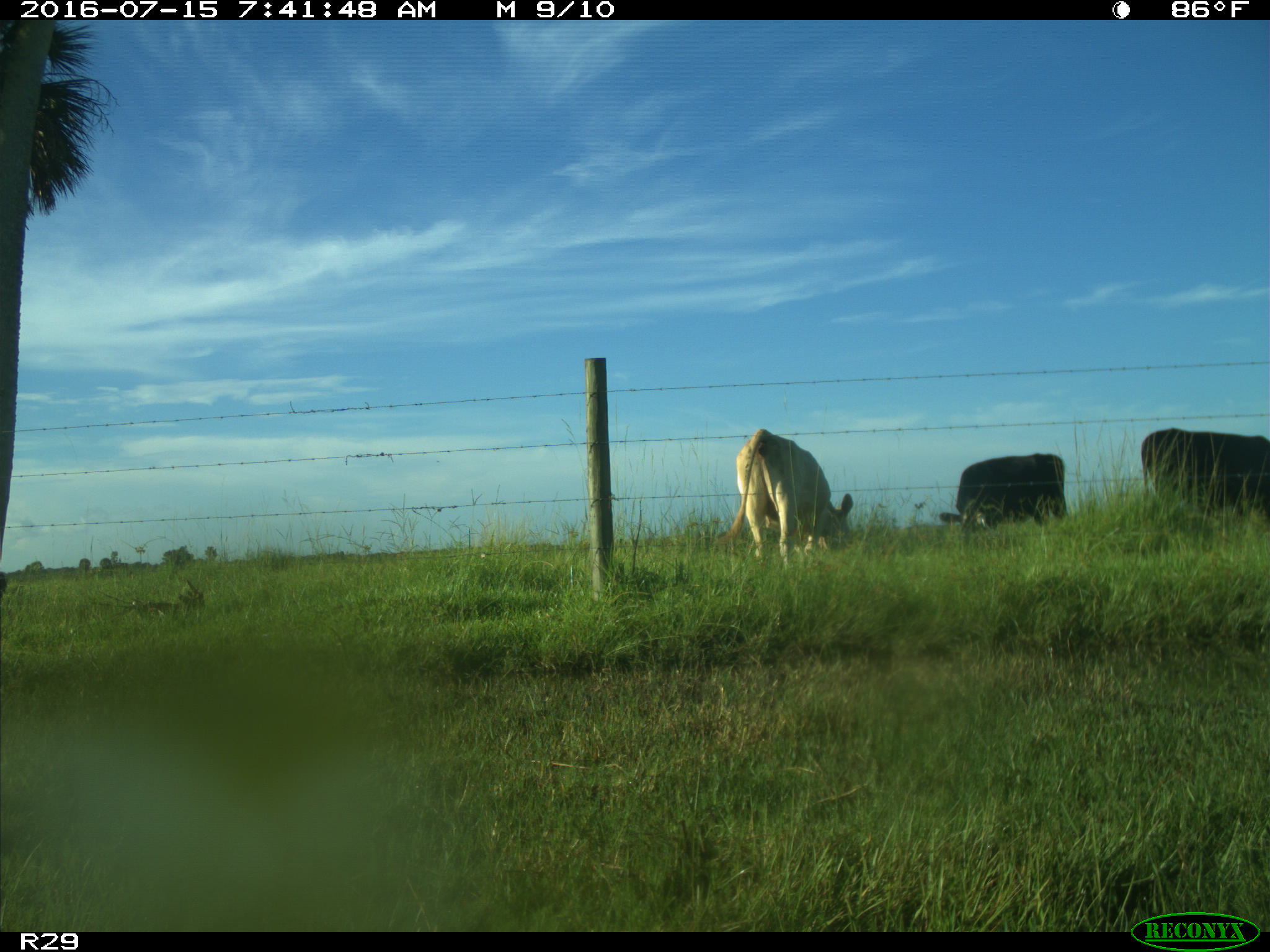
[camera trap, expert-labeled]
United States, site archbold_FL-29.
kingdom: Animalia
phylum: Chordata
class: Mammalia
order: Artiodactyla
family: Bovidae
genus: Bos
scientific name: Bos taurus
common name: domestic cow